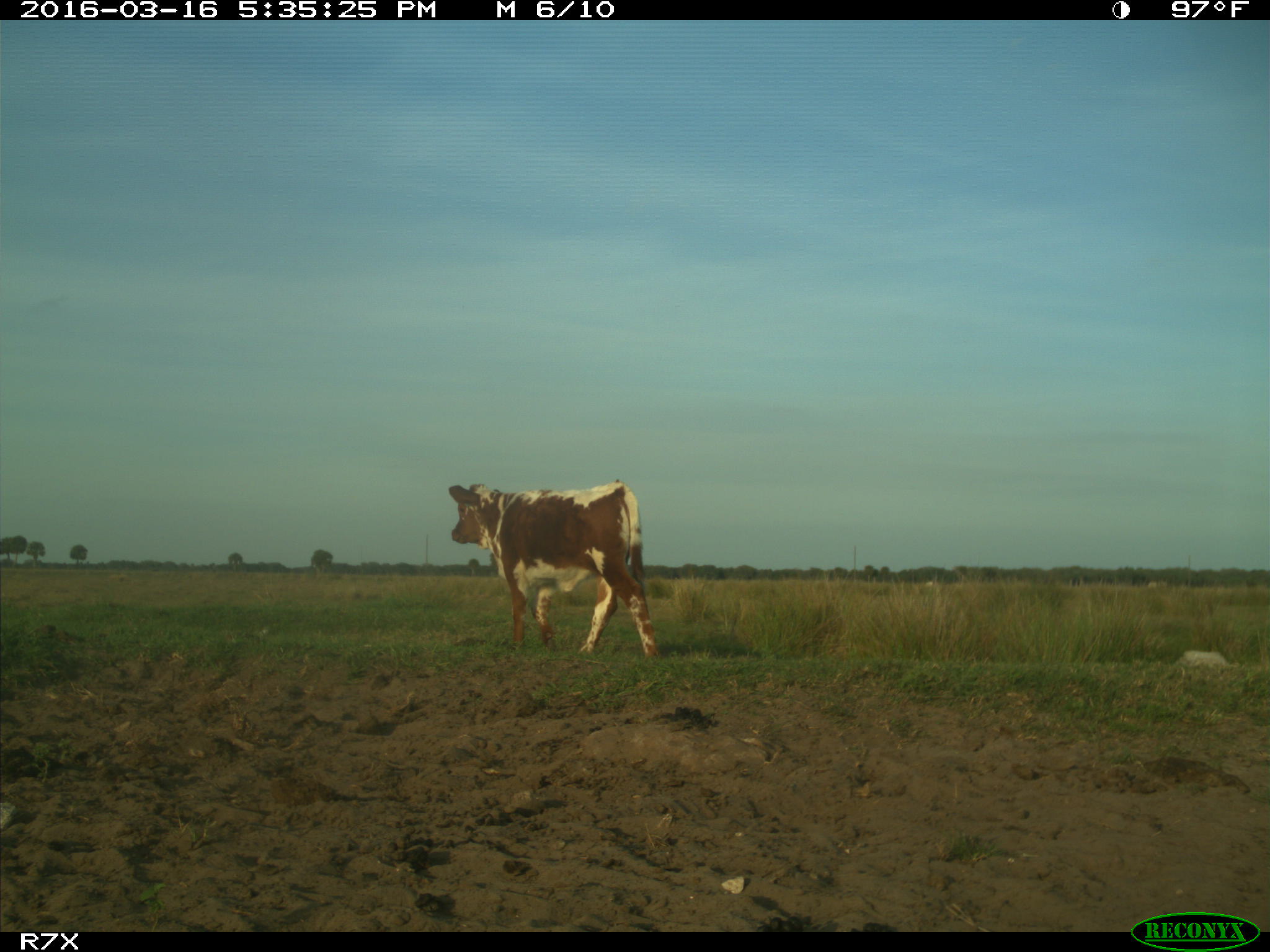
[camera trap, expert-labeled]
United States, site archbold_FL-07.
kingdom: Animalia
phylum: Chordata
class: Mammalia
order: Artiodactyla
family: Bovidae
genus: Bos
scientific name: Bos taurus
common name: domestic cow